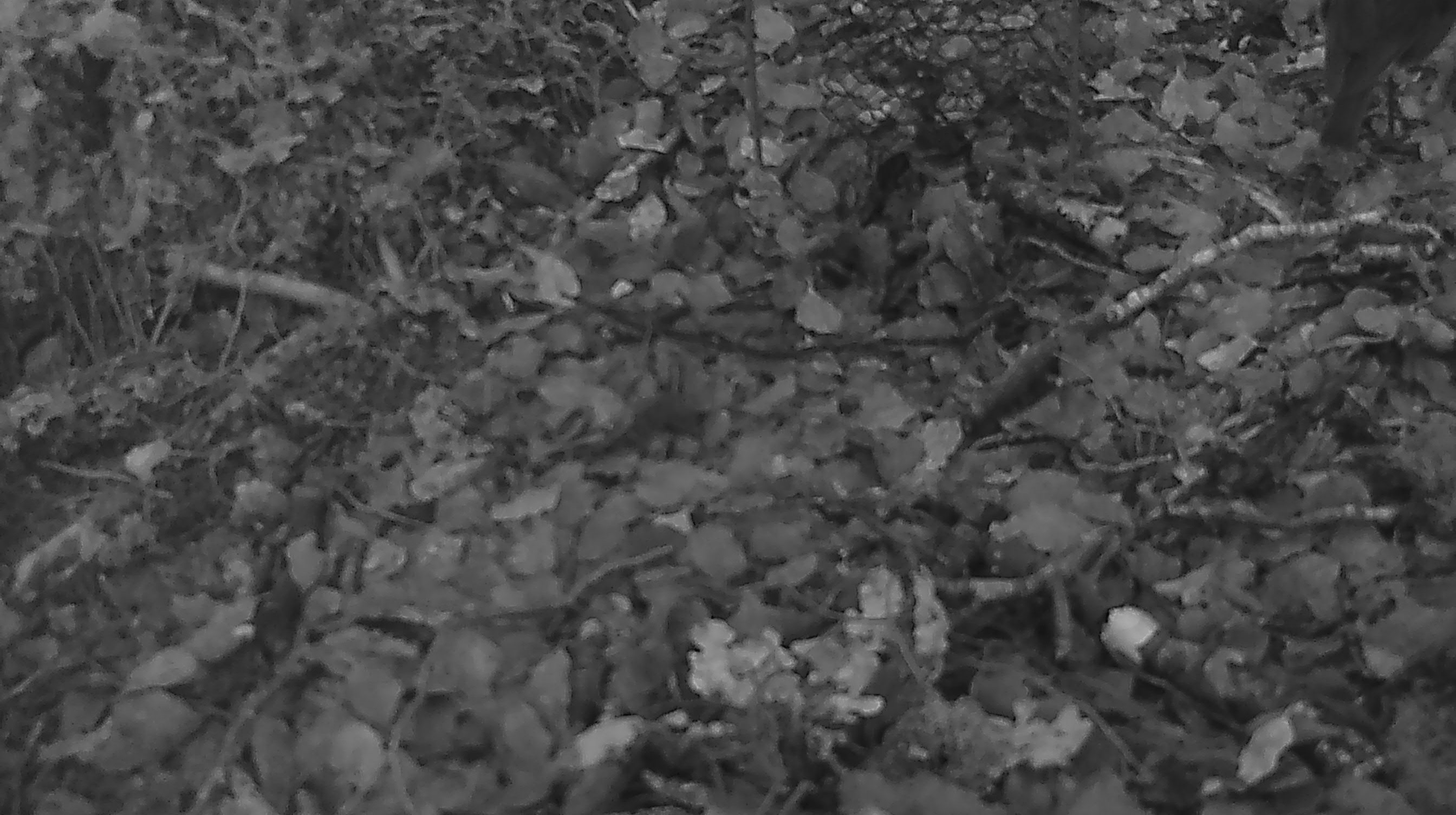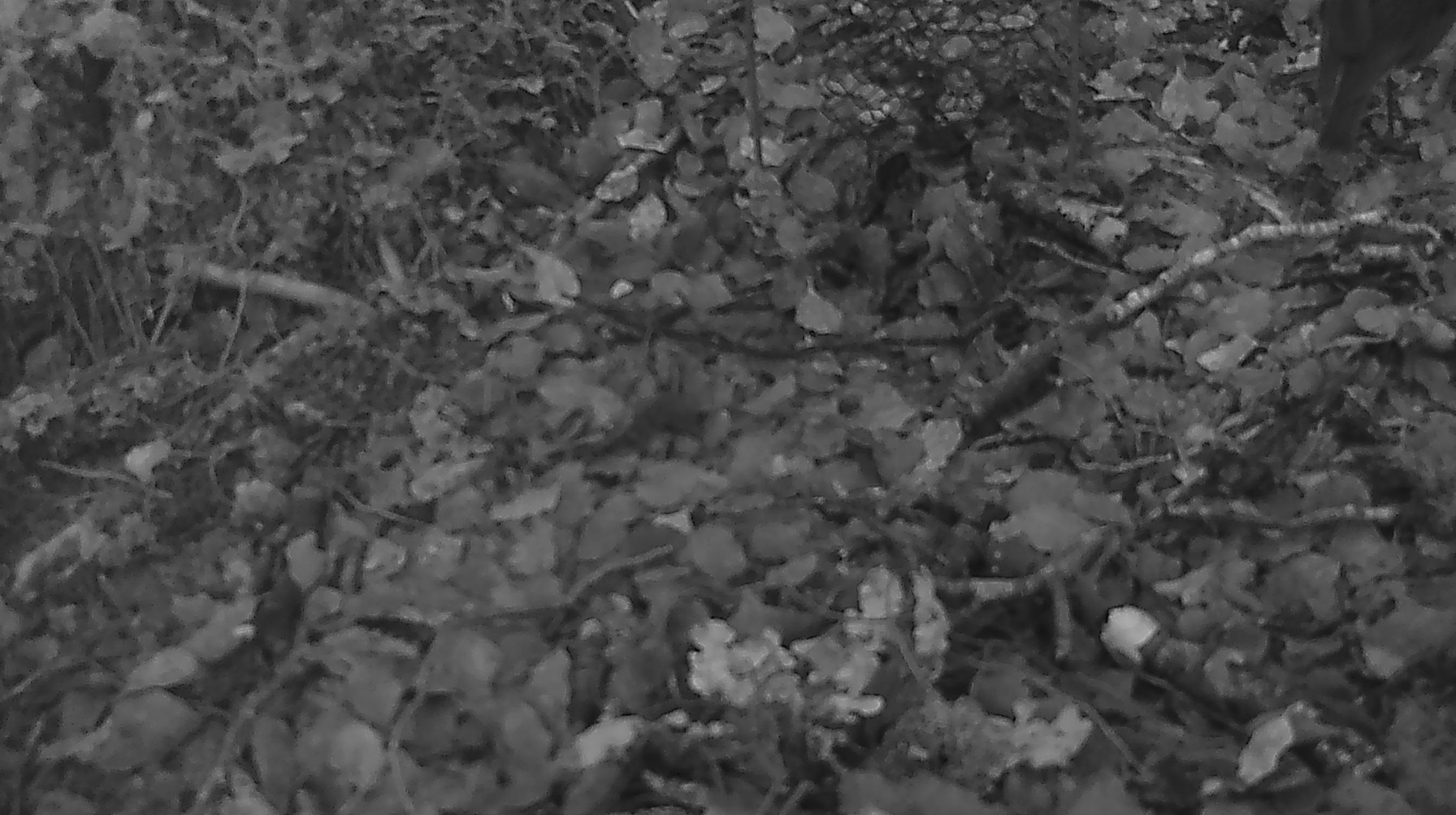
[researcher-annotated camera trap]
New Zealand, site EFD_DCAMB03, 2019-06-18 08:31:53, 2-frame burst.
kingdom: Animalia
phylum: Chordata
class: Aves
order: Passeriformes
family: Petroicidae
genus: Petroica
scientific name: Petroica australis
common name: new zealand robin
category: robin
Robin (new zealand robin) (Petroica australis).